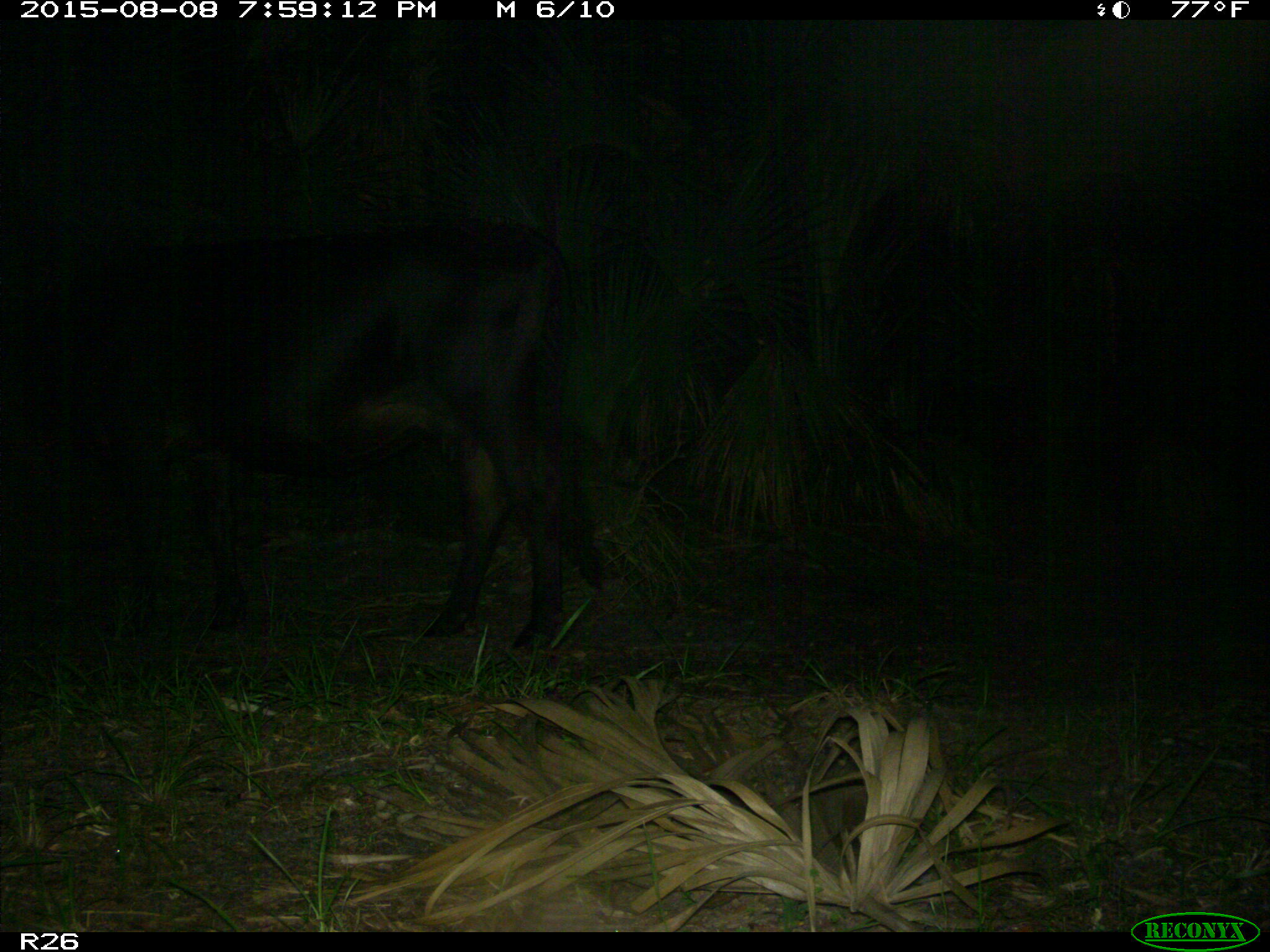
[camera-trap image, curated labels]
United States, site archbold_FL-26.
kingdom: Animalia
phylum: Chordata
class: Mammalia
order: Artiodactyla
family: Bovidae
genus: Bos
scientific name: Bos taurus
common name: domestic cow